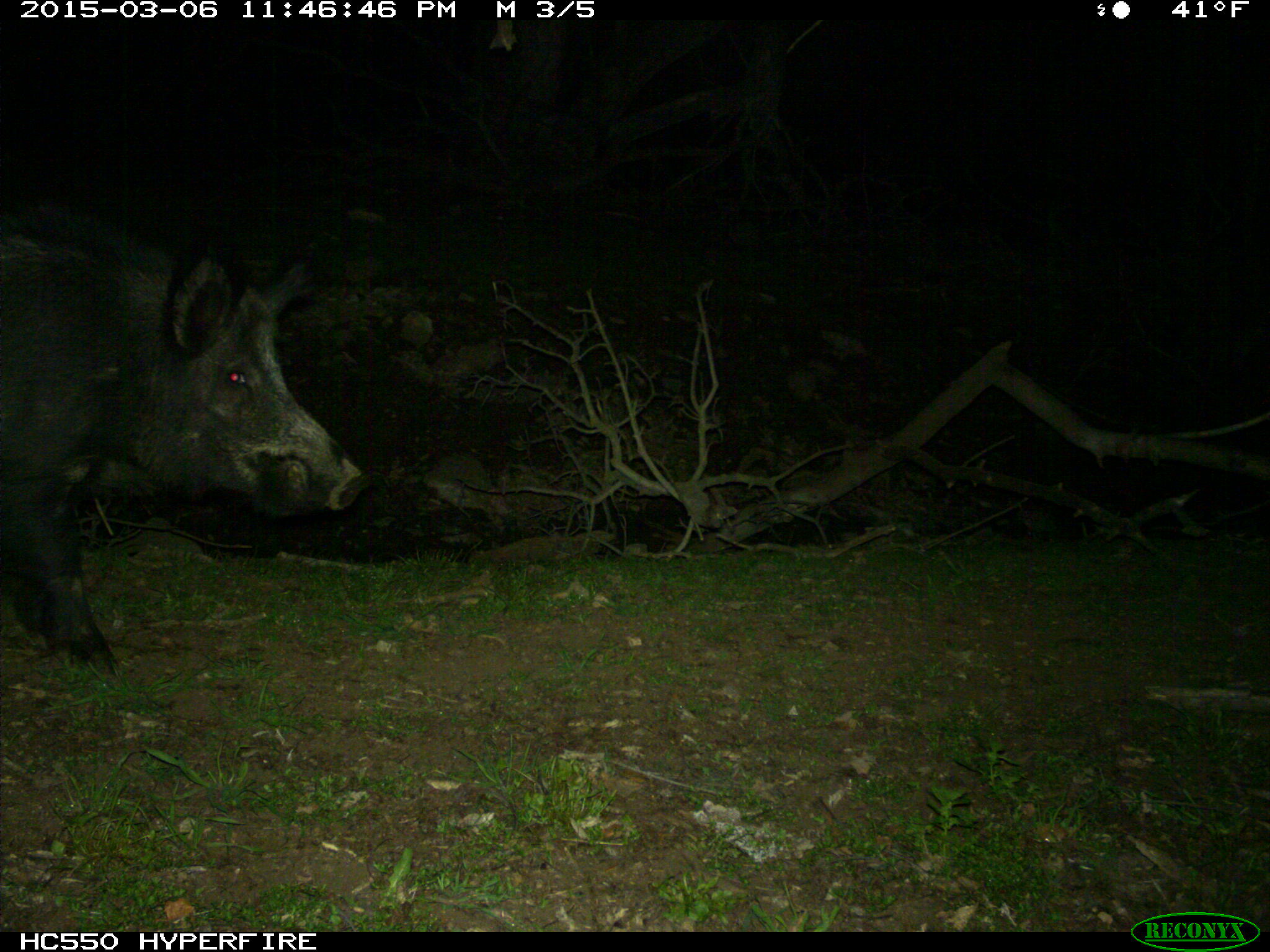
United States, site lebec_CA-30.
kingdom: Animalia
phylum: Chordata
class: Mammalia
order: Artiodactyla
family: Suidae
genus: Sus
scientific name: Sus scrofa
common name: wild boar